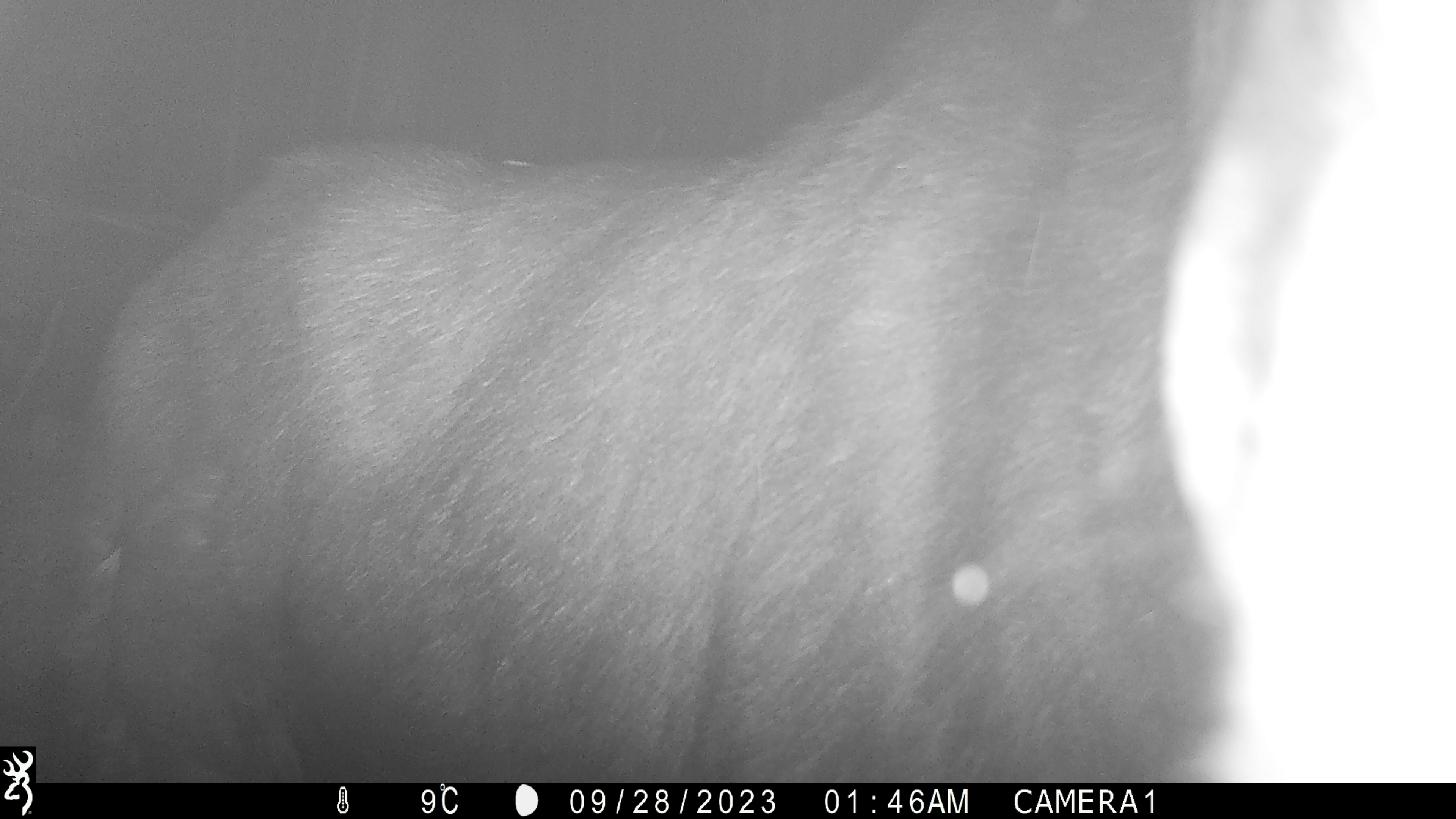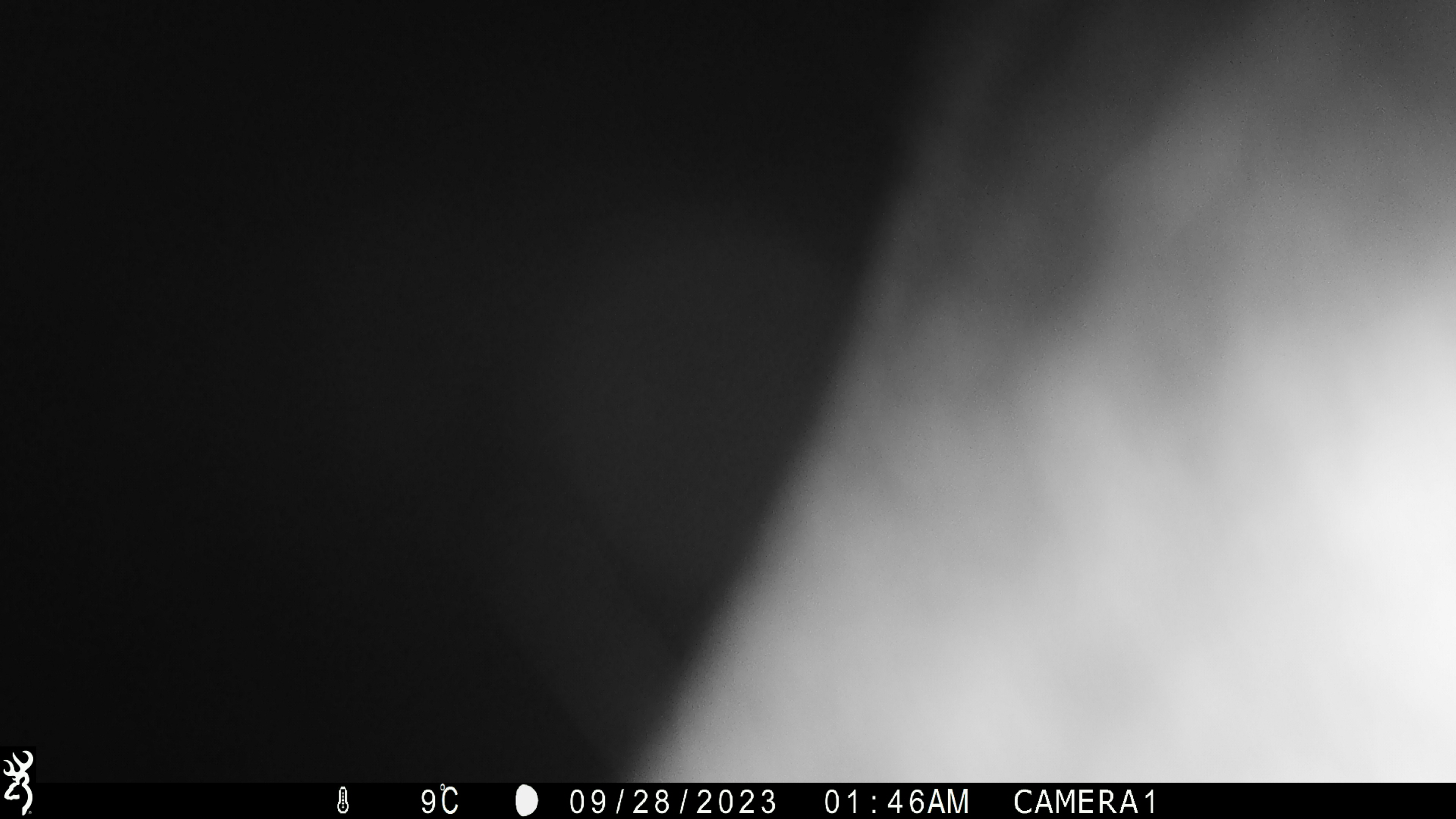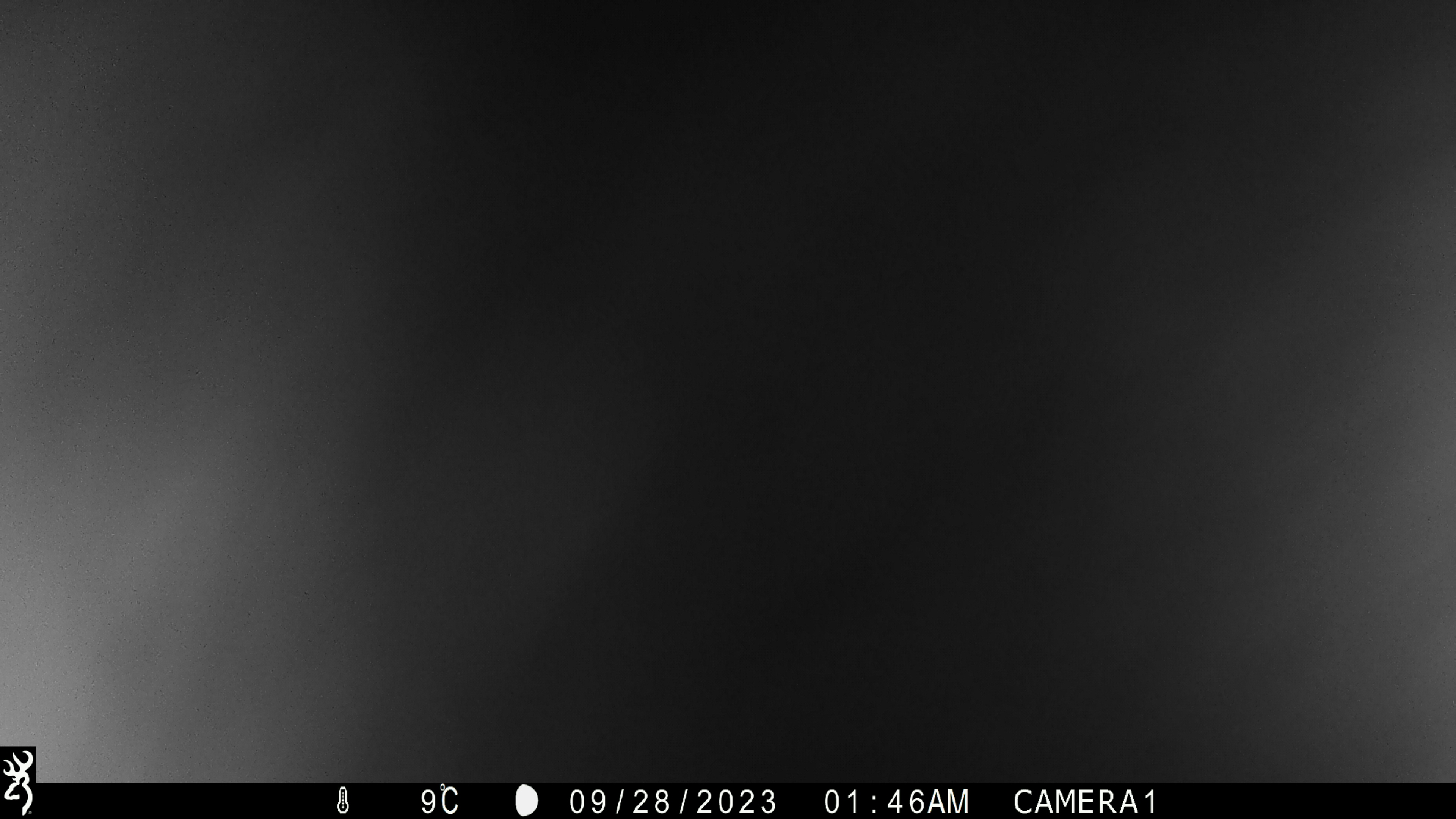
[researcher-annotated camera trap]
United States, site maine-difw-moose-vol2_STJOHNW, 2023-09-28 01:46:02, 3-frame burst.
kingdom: Animalia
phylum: Chordata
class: Mammalia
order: Artiodactyla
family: Cervidae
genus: Alces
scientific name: Alces alces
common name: moose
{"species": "moose (Alces alces)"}